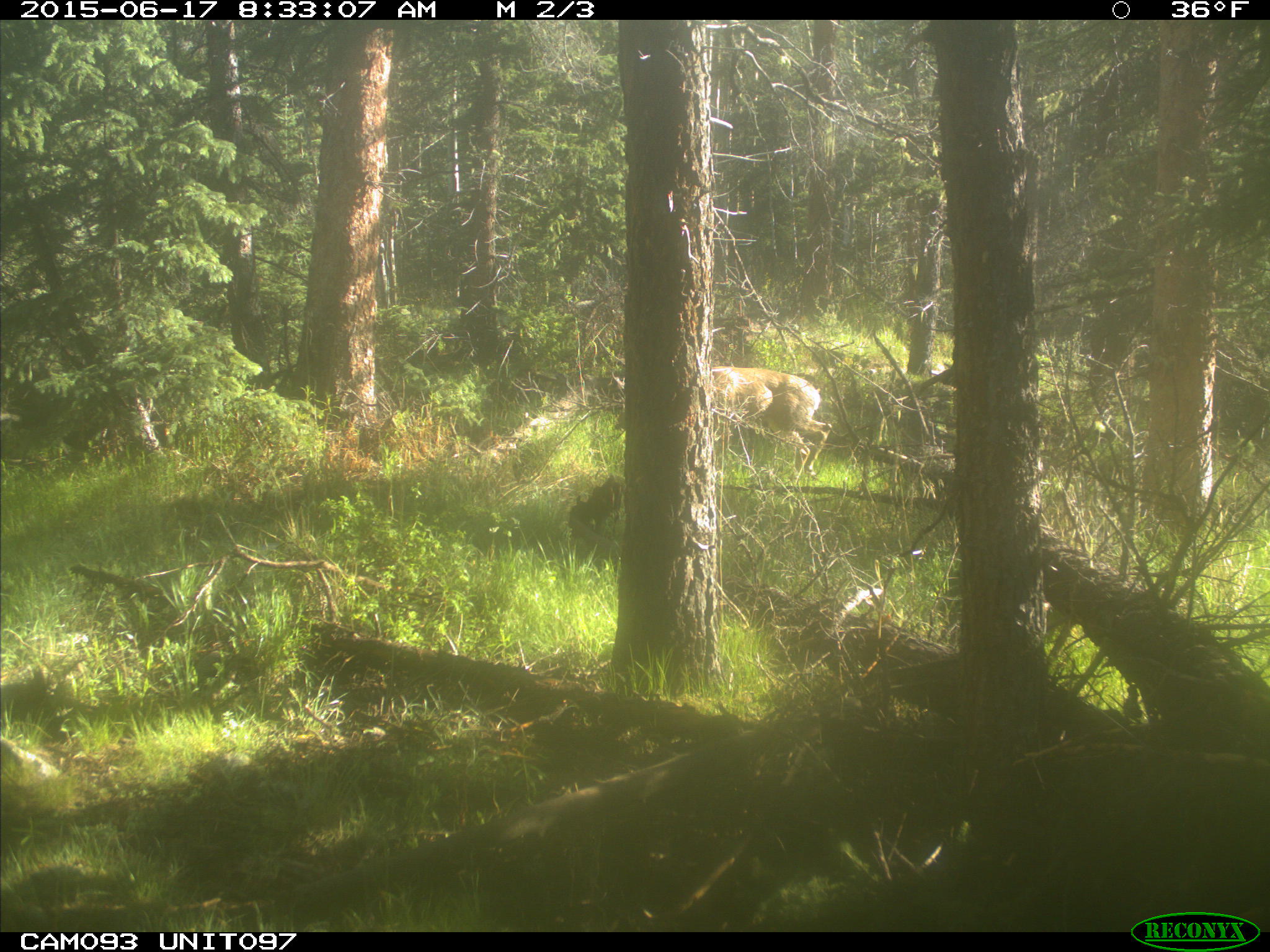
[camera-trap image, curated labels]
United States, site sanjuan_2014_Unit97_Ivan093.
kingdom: Animalia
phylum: Chordata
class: Mammalia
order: Artiodactyla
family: Cervidae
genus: Odocoileus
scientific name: Odocoileus hemionus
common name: mule deer